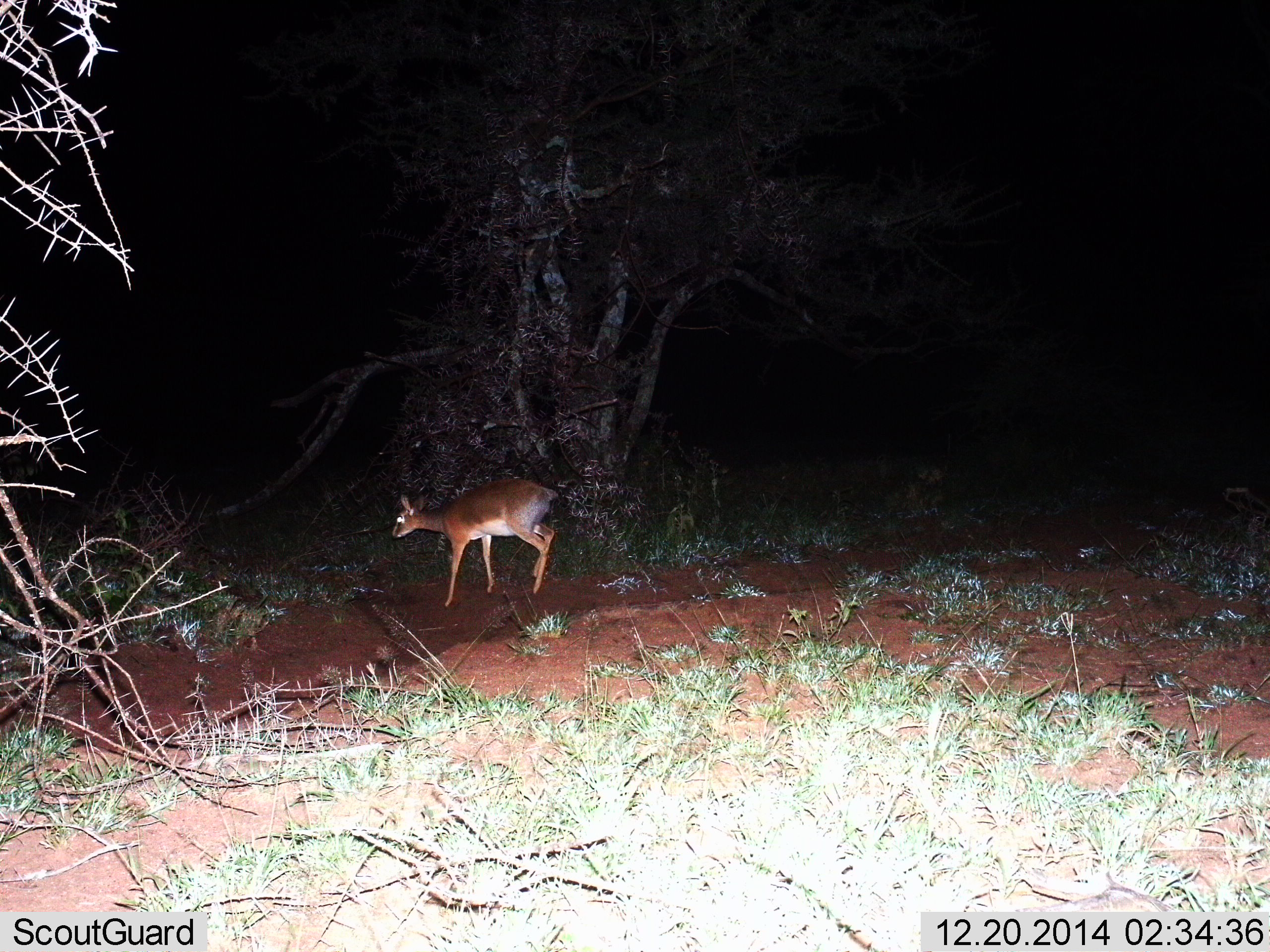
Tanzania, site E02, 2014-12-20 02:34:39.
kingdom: Animalia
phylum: Chordata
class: Mammalia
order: Artiodactyla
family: Bovidae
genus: Madoqua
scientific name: Madoqua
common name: dikdik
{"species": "dikdik (Madoqua)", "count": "1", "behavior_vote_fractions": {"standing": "50%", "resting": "0%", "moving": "50%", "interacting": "0%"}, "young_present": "0%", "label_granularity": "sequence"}